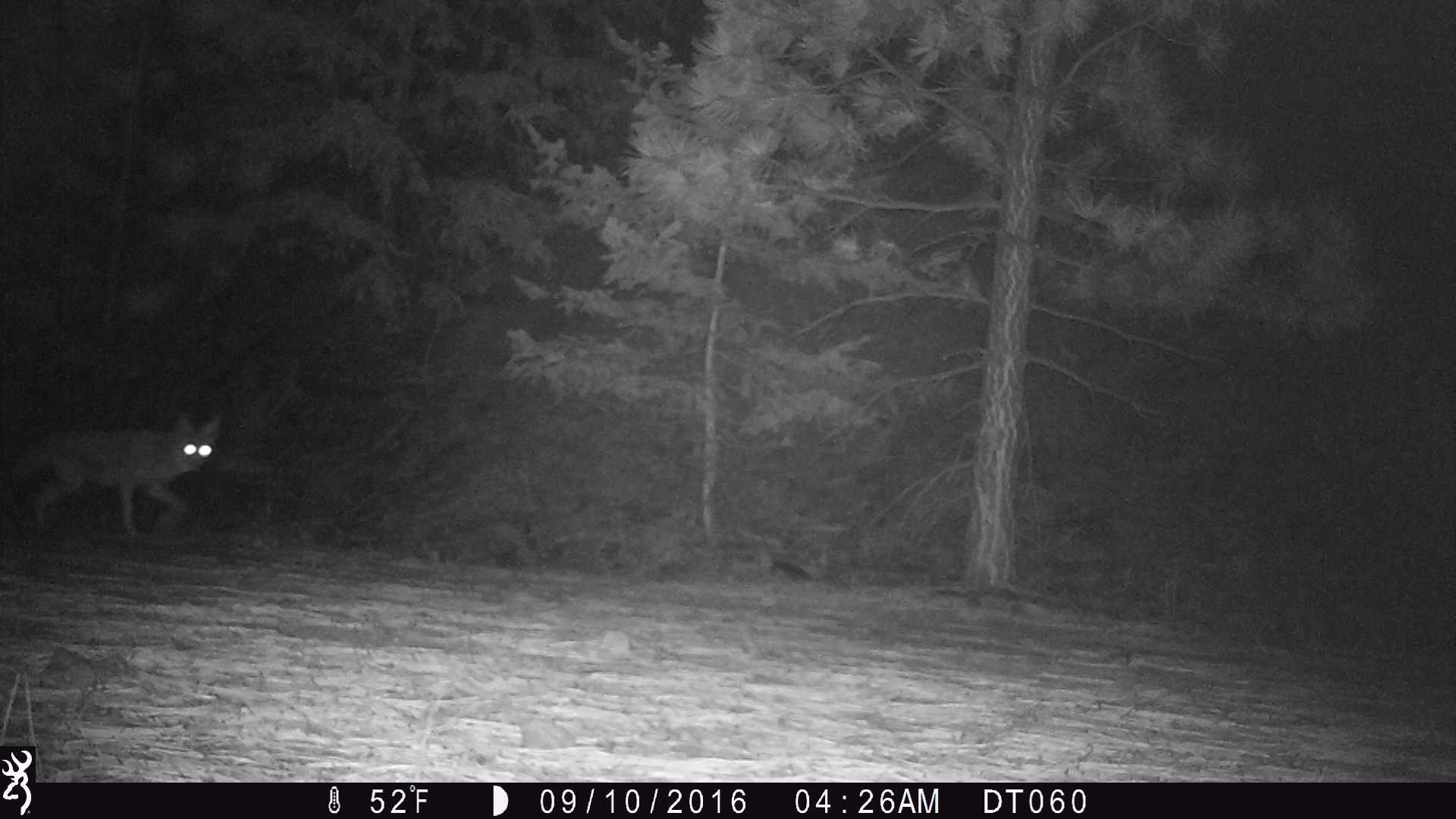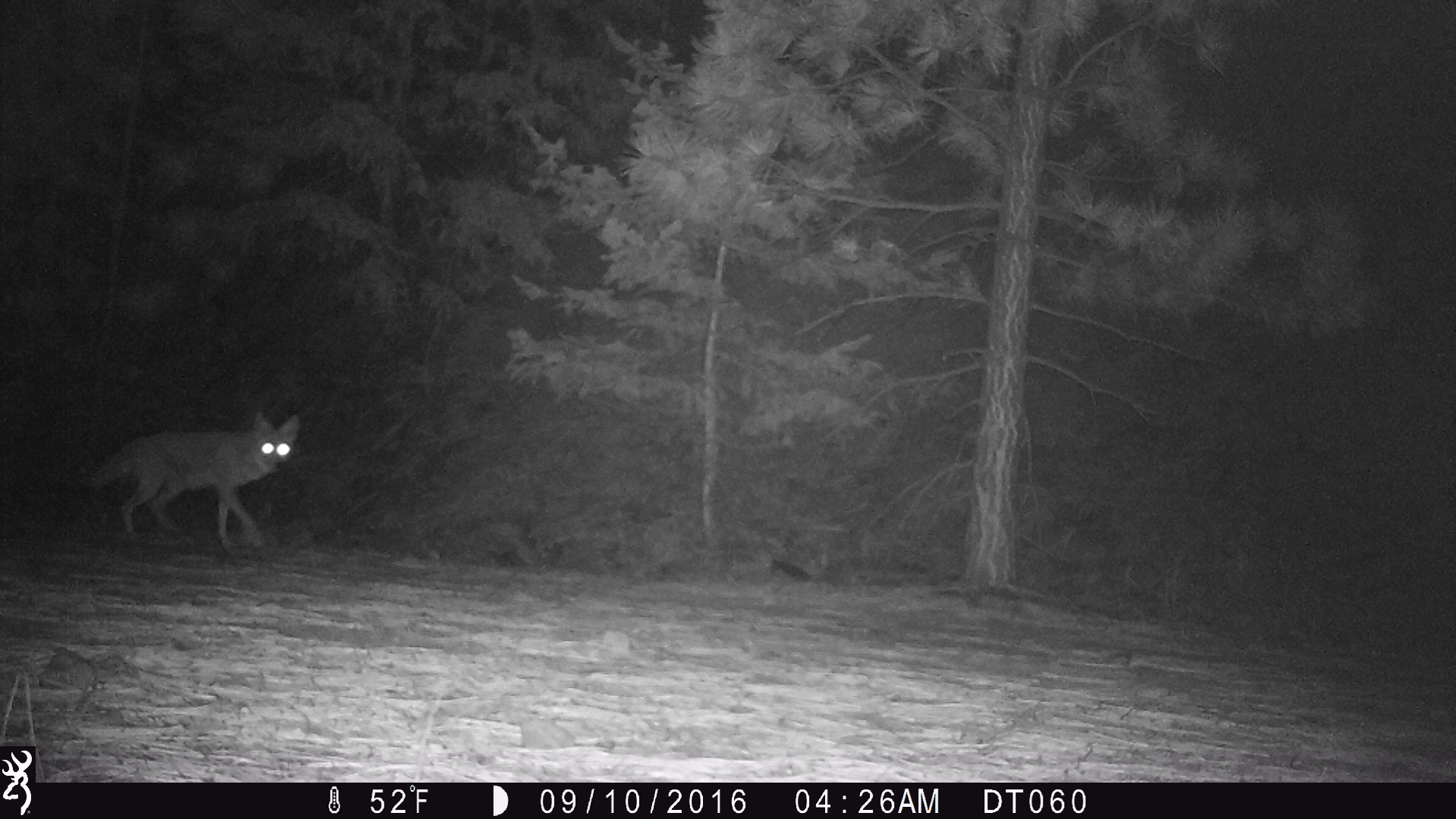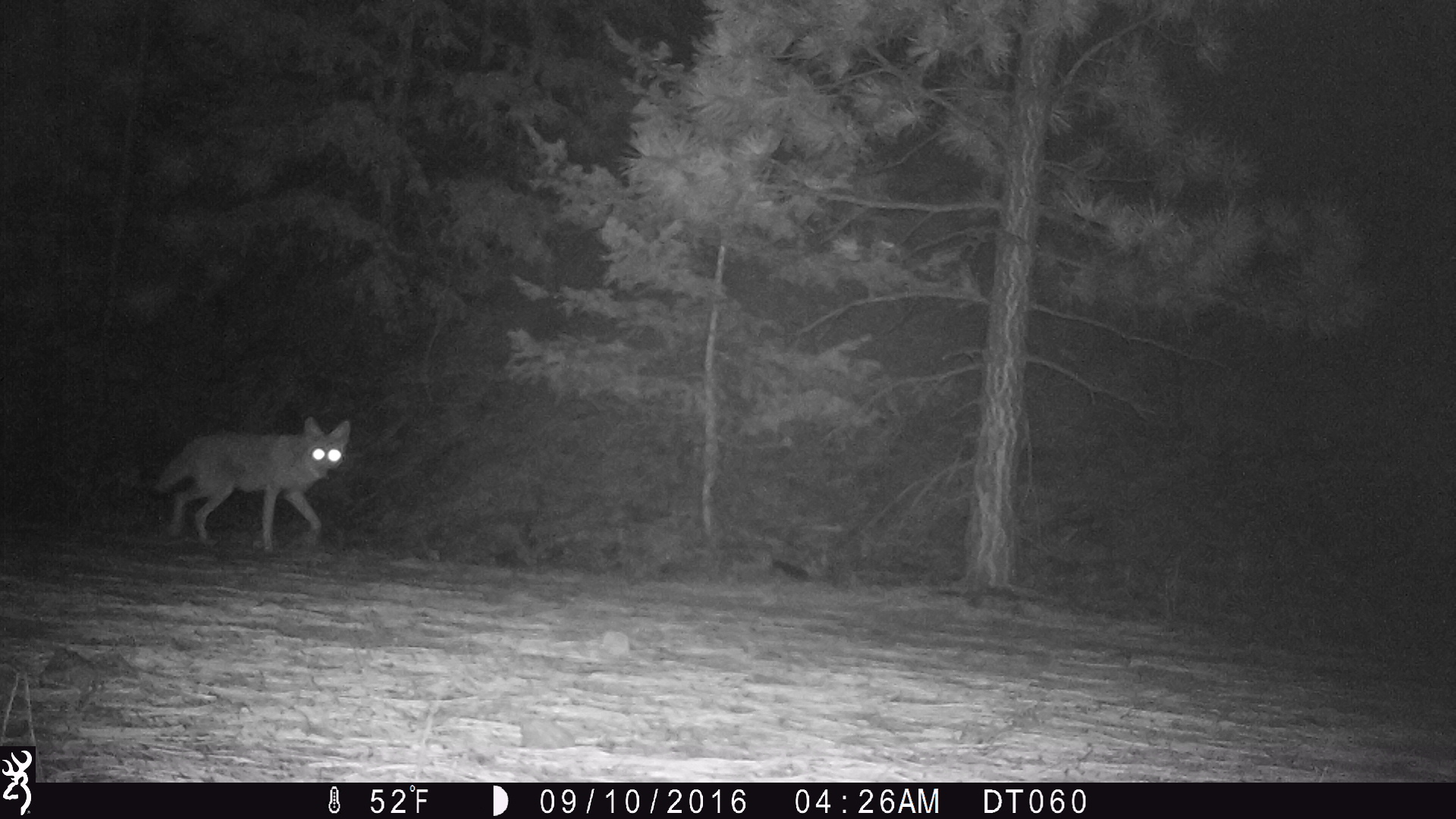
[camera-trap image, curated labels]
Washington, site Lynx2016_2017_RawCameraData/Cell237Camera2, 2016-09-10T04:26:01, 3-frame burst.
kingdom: Animalia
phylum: Chordata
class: Mammalia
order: Carnivora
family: Canidae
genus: Canis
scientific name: Canis latrans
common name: coyote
Canis latrans (coyote). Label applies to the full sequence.